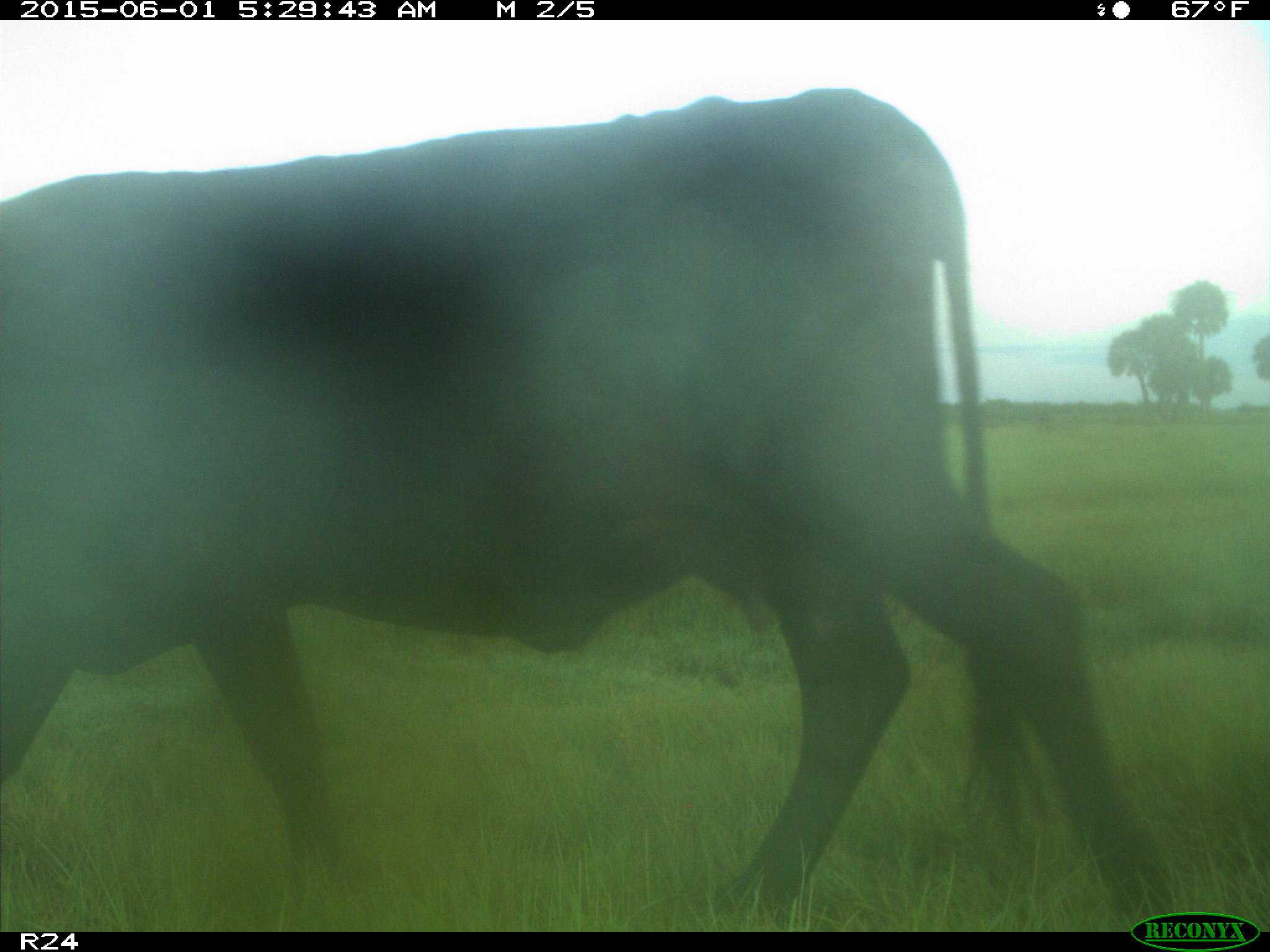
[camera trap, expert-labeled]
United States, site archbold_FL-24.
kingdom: Animalia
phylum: Chordata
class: Mammalia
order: Artiodactyla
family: Bovidae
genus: Bos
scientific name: Bos taurus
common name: domestic cow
Bos taurus (domestic cow).